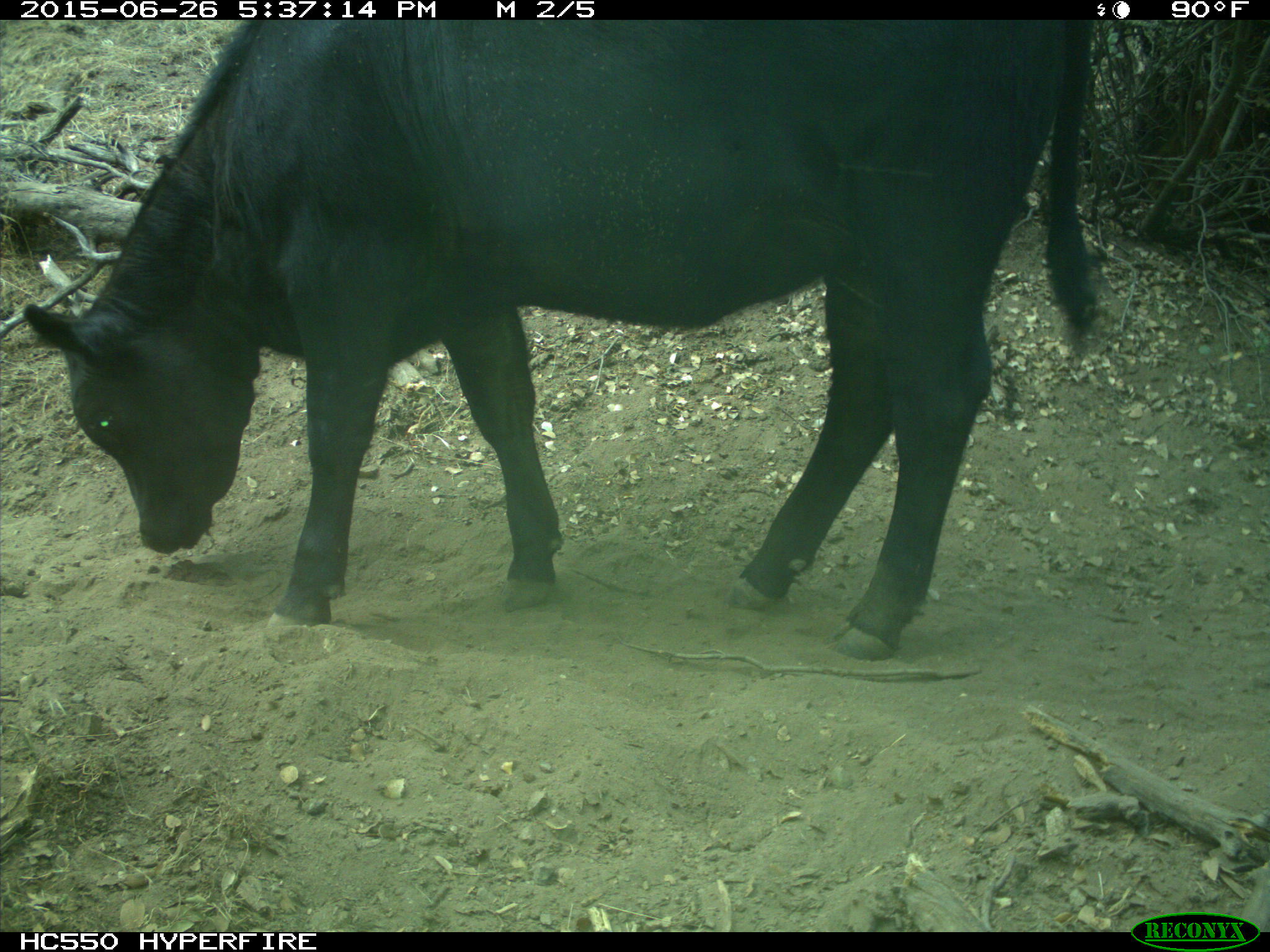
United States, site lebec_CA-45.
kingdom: Animalia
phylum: Chordata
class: Mammalia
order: Artiodactyla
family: Bovidae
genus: Bos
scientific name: Bos taurus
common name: domestic cow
Bos taurus (domestic cow).